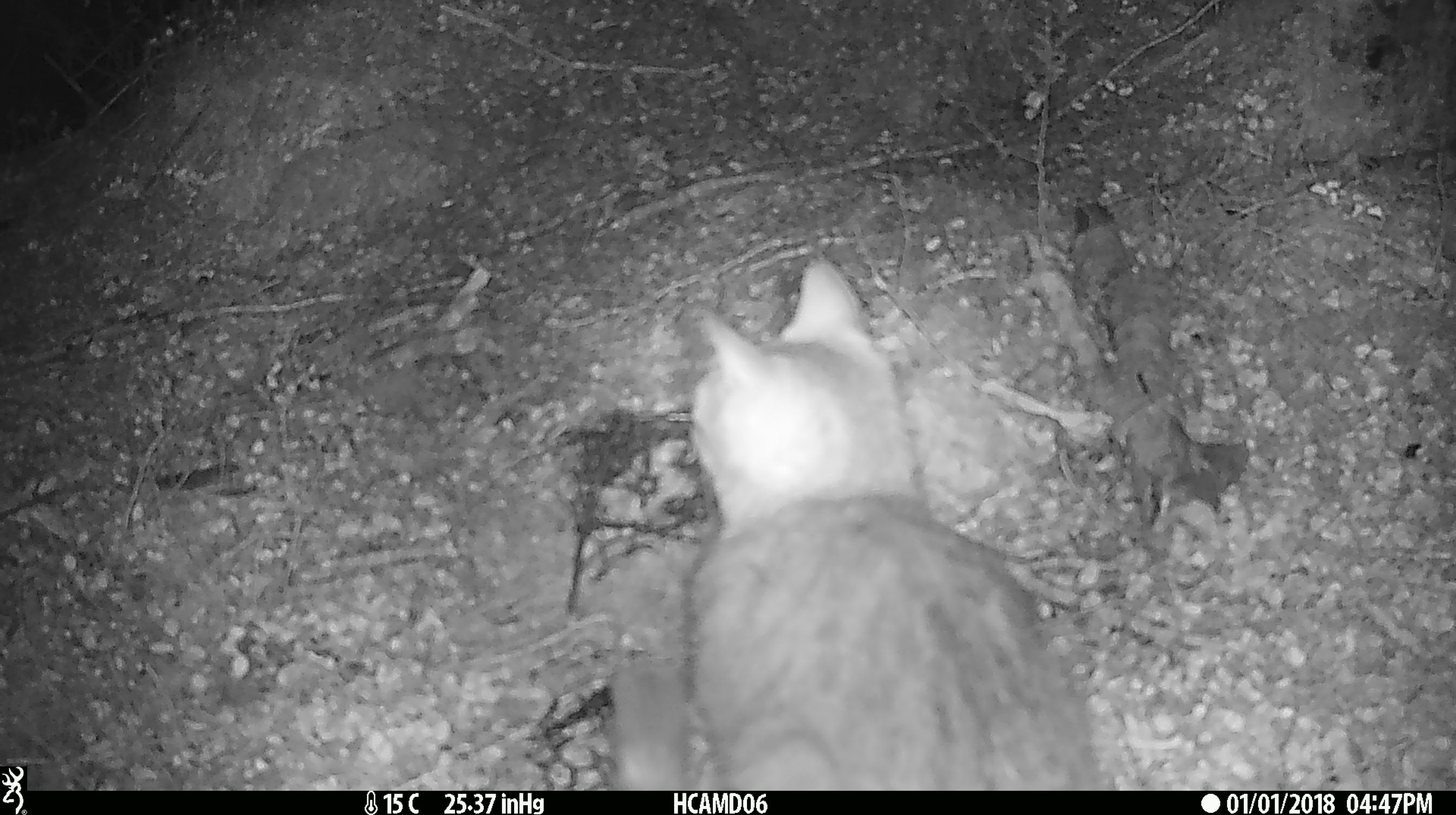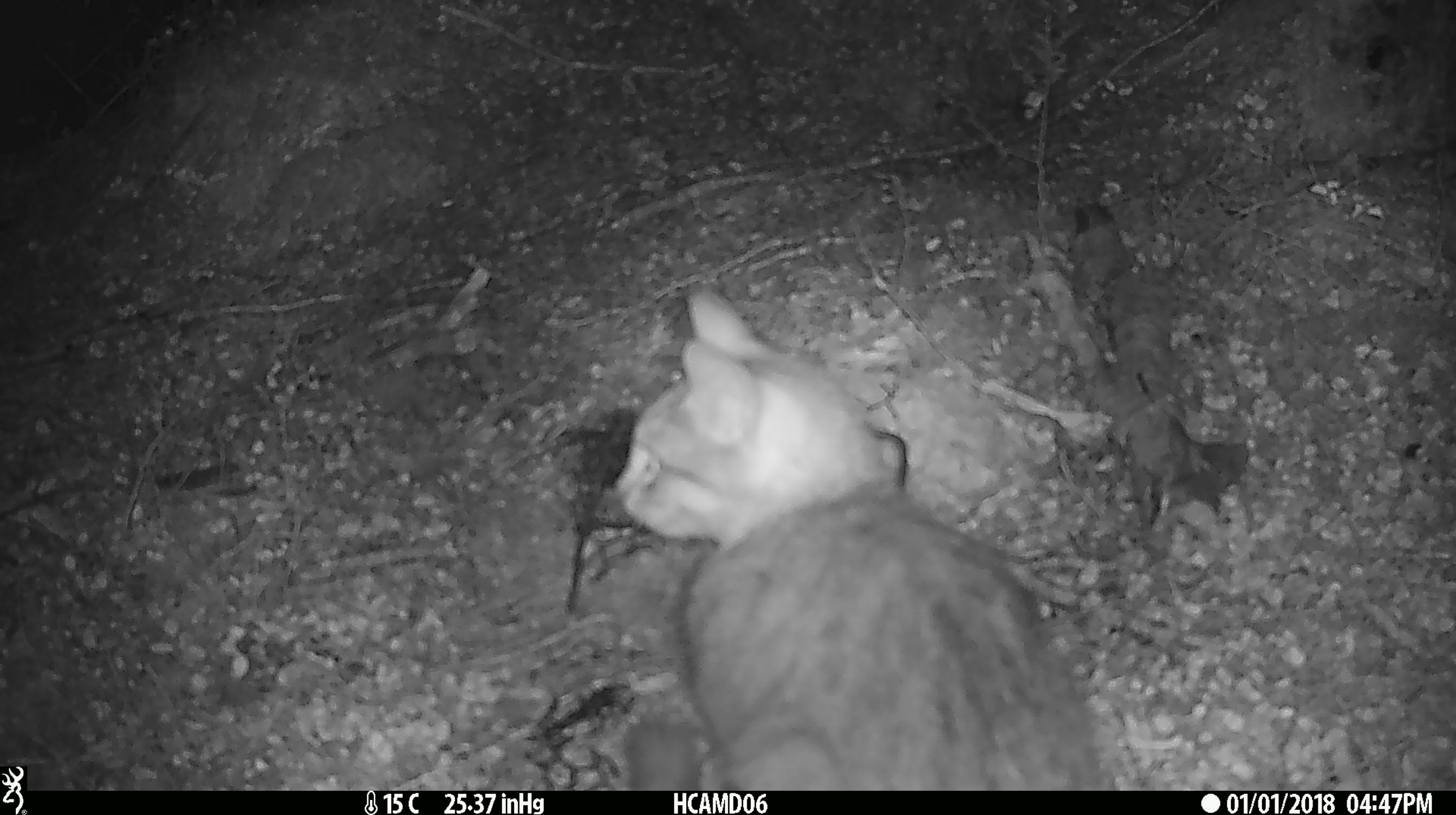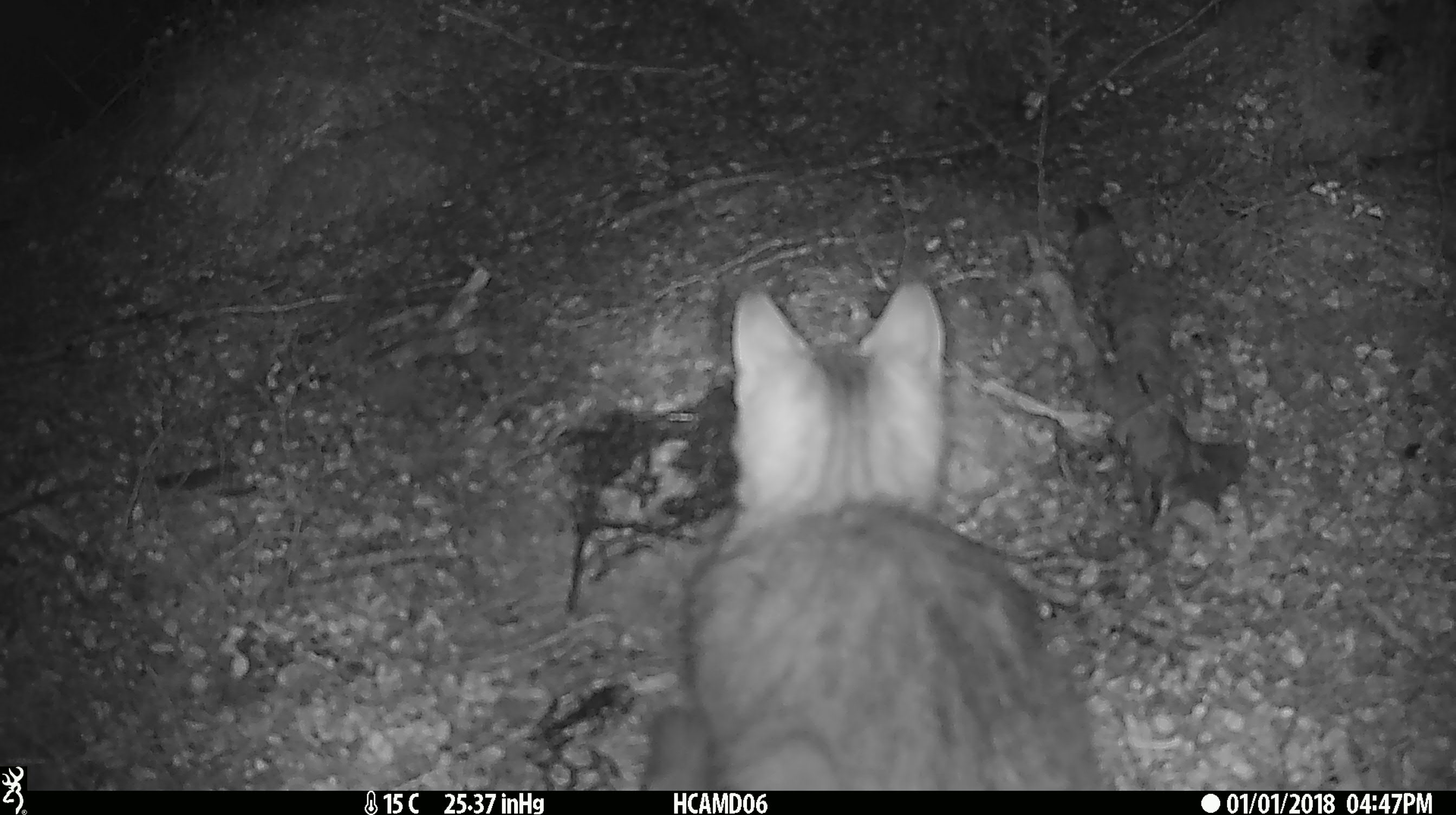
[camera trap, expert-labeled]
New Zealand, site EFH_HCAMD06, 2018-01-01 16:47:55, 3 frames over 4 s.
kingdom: Animalia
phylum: Chordata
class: Mammalia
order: Carnivora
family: Felidae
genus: Felis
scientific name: Felis catus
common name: domestic cat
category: cat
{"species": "cat (domestic cat) (Felis catus)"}